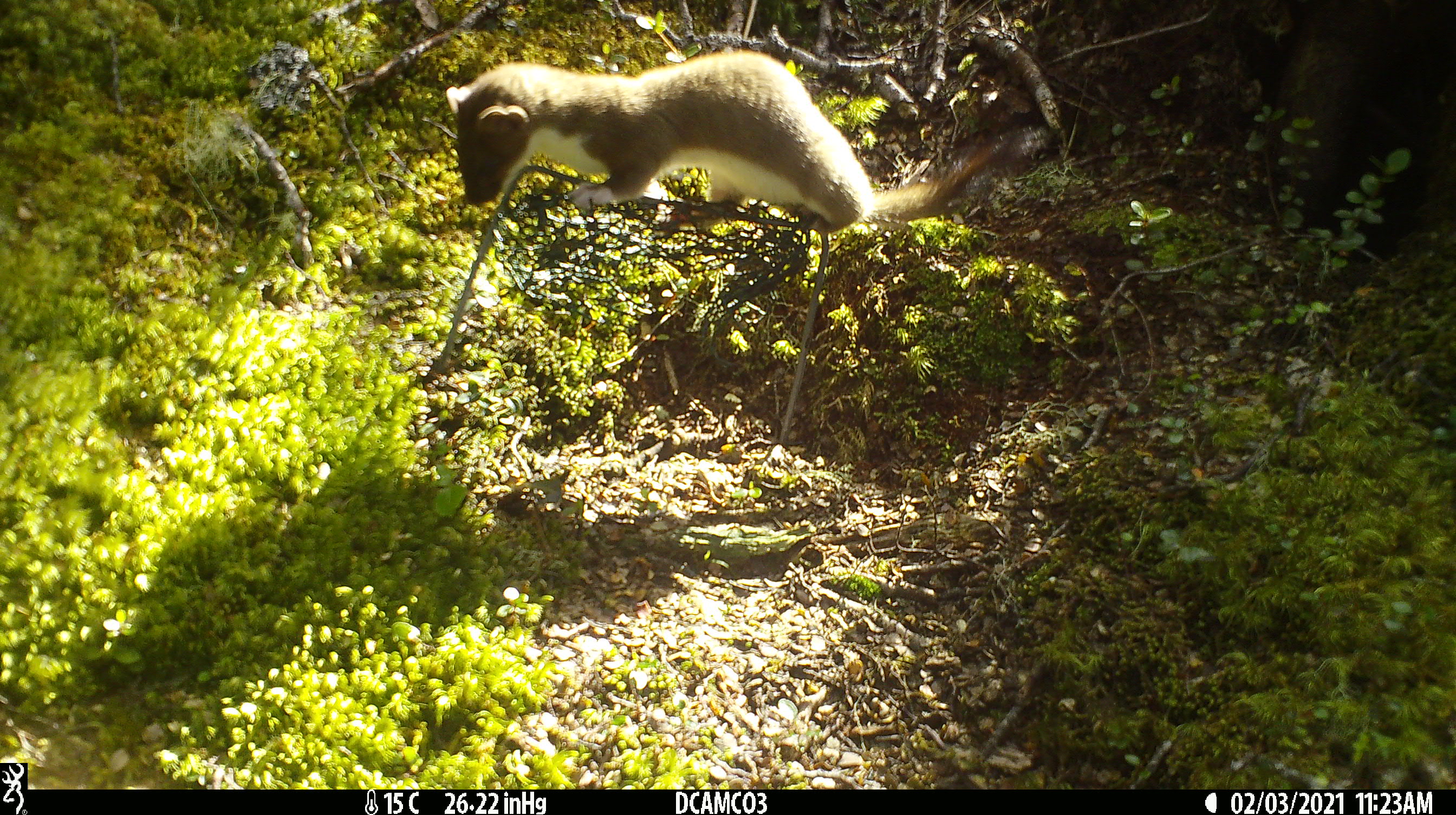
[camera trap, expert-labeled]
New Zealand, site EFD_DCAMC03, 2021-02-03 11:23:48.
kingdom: Animalia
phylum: Chordata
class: Mammalia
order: Carnivora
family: Mustelidae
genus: Mustela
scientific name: Mustela erminea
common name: stoat